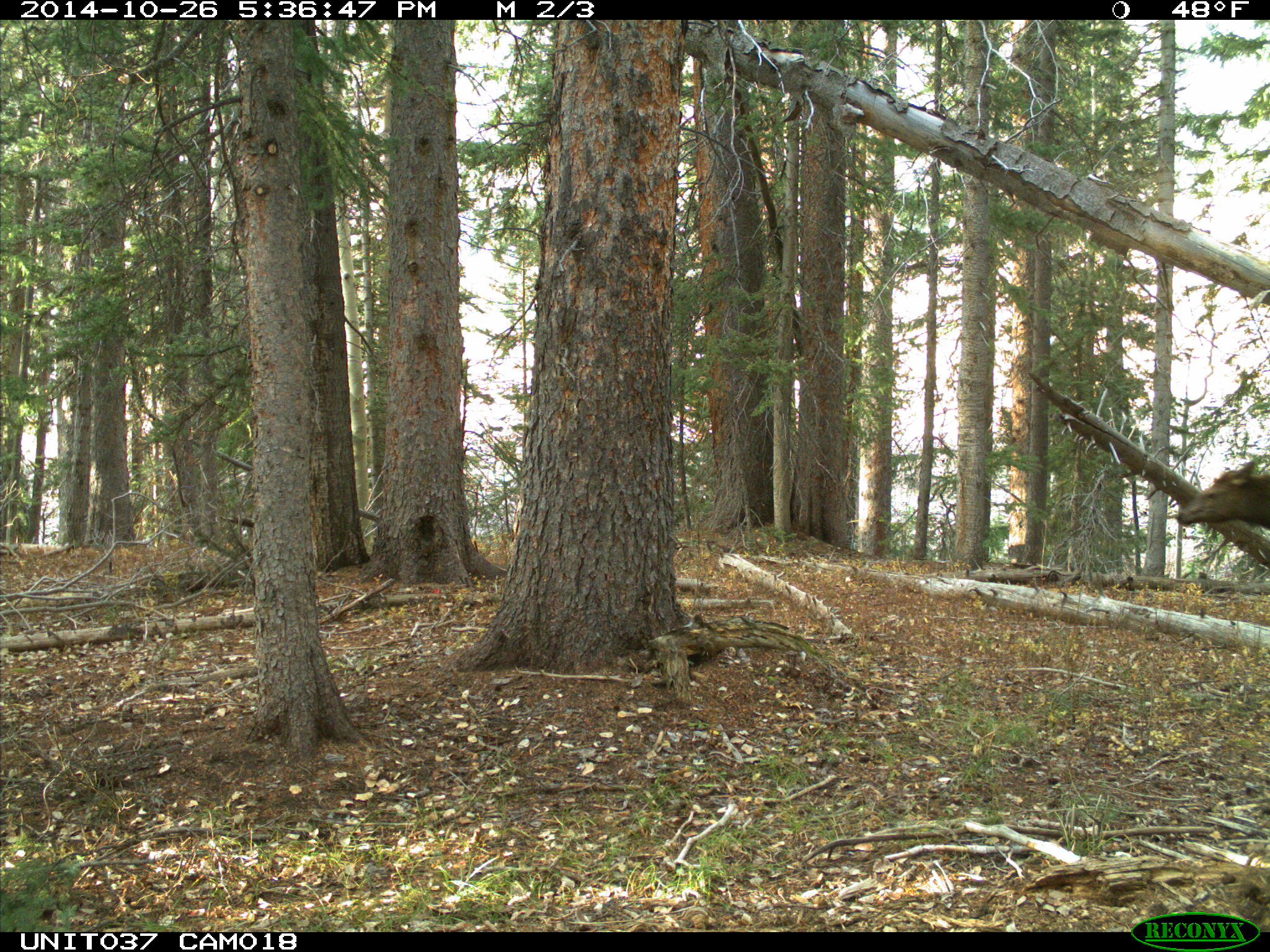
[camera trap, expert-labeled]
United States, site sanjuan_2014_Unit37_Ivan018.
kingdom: Animalia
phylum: Chordata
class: Mammalia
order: Artiodactyla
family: Cervidae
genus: Cervus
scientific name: Cervus elaphus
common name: red deer